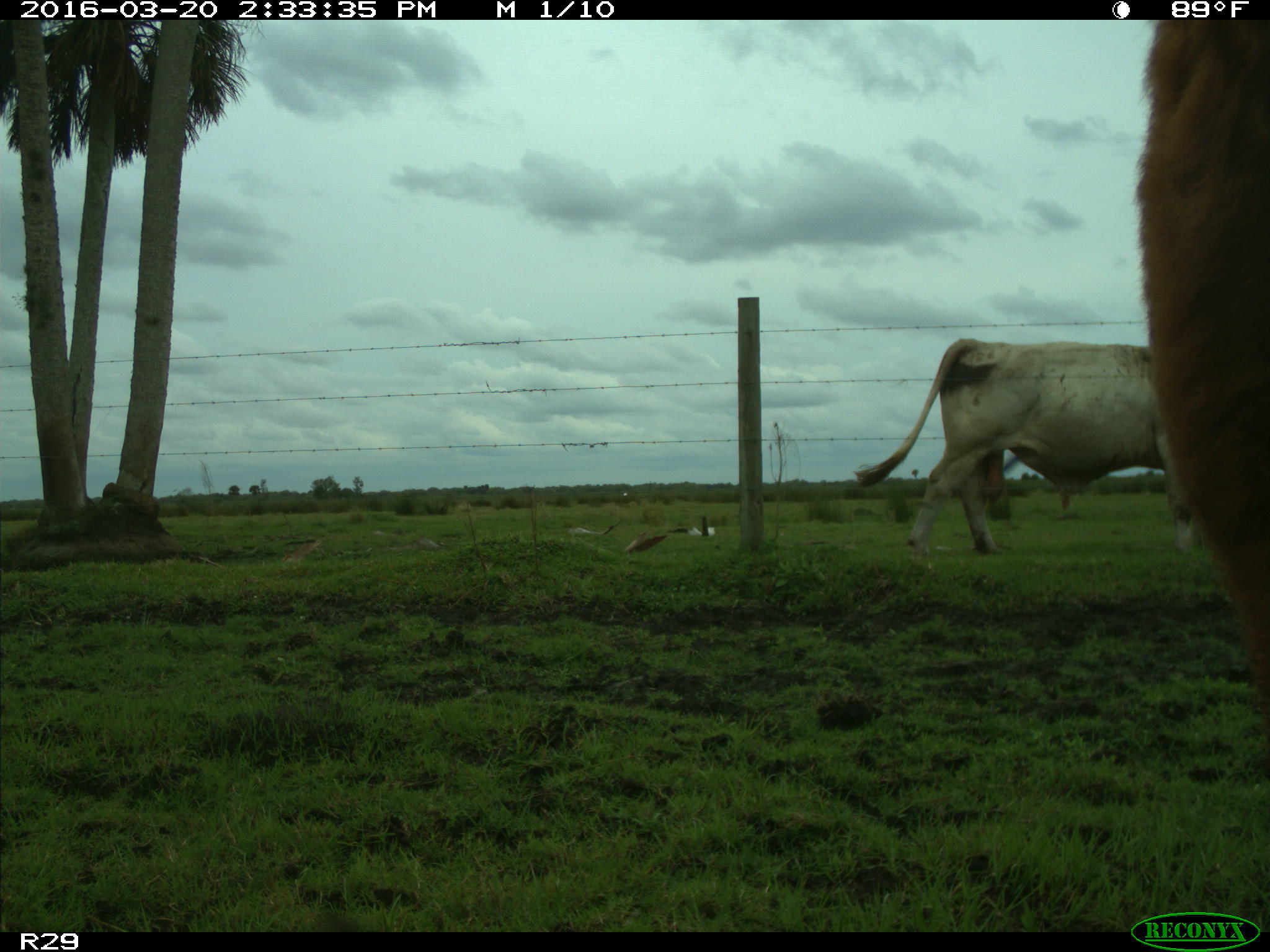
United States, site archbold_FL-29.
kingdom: Animalia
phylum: Chordata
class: Mammalia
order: Artiodactyla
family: Bovidae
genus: Bos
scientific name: Bos taurus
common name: domestic cow